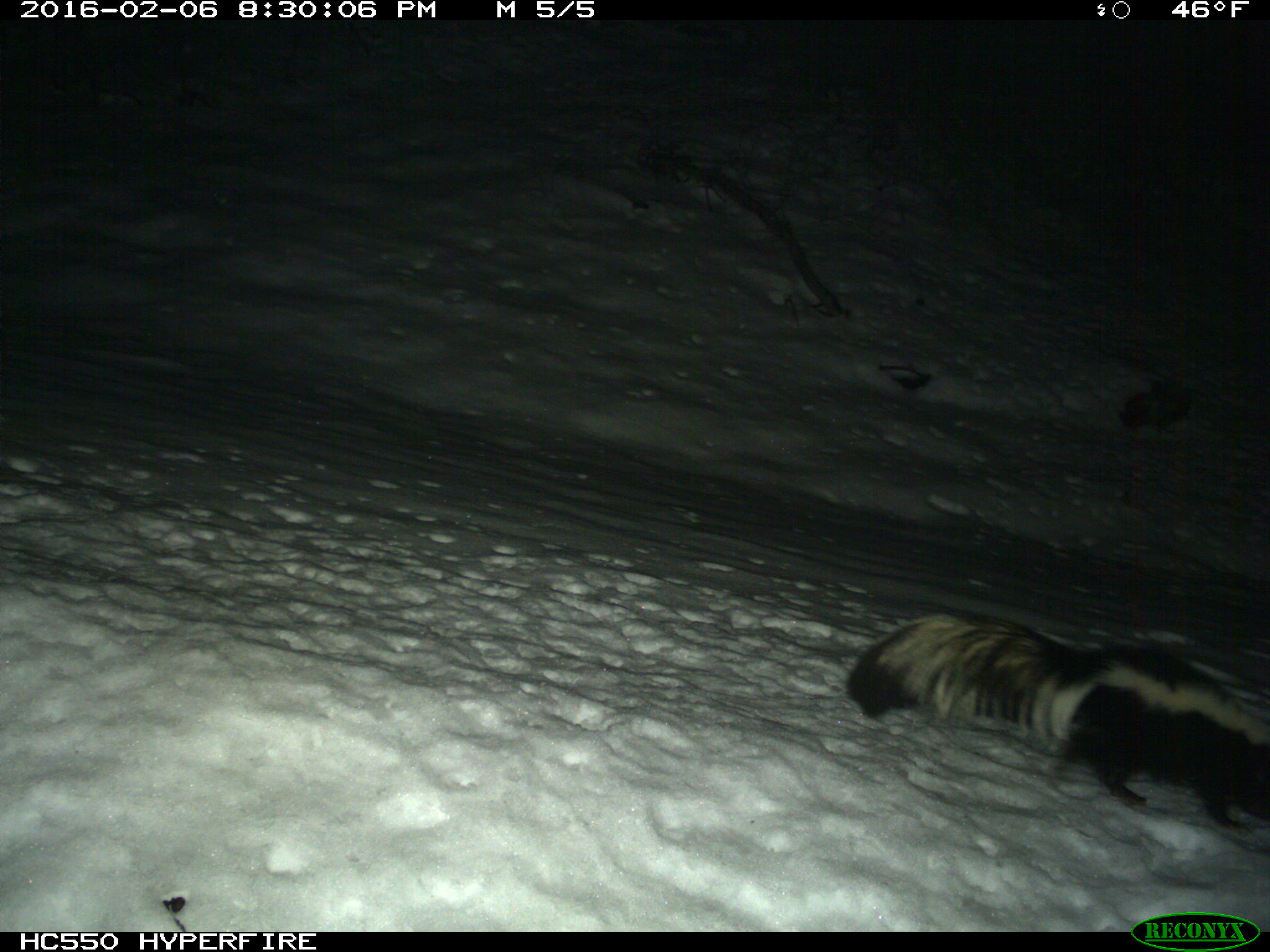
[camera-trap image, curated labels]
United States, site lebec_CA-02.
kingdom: Animalia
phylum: Chordata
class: Mammalia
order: Carnivora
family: Mephitidae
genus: Mephitis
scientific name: Mephitis mephitis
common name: striped skunk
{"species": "Mephitis mephitis (striped skunk)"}